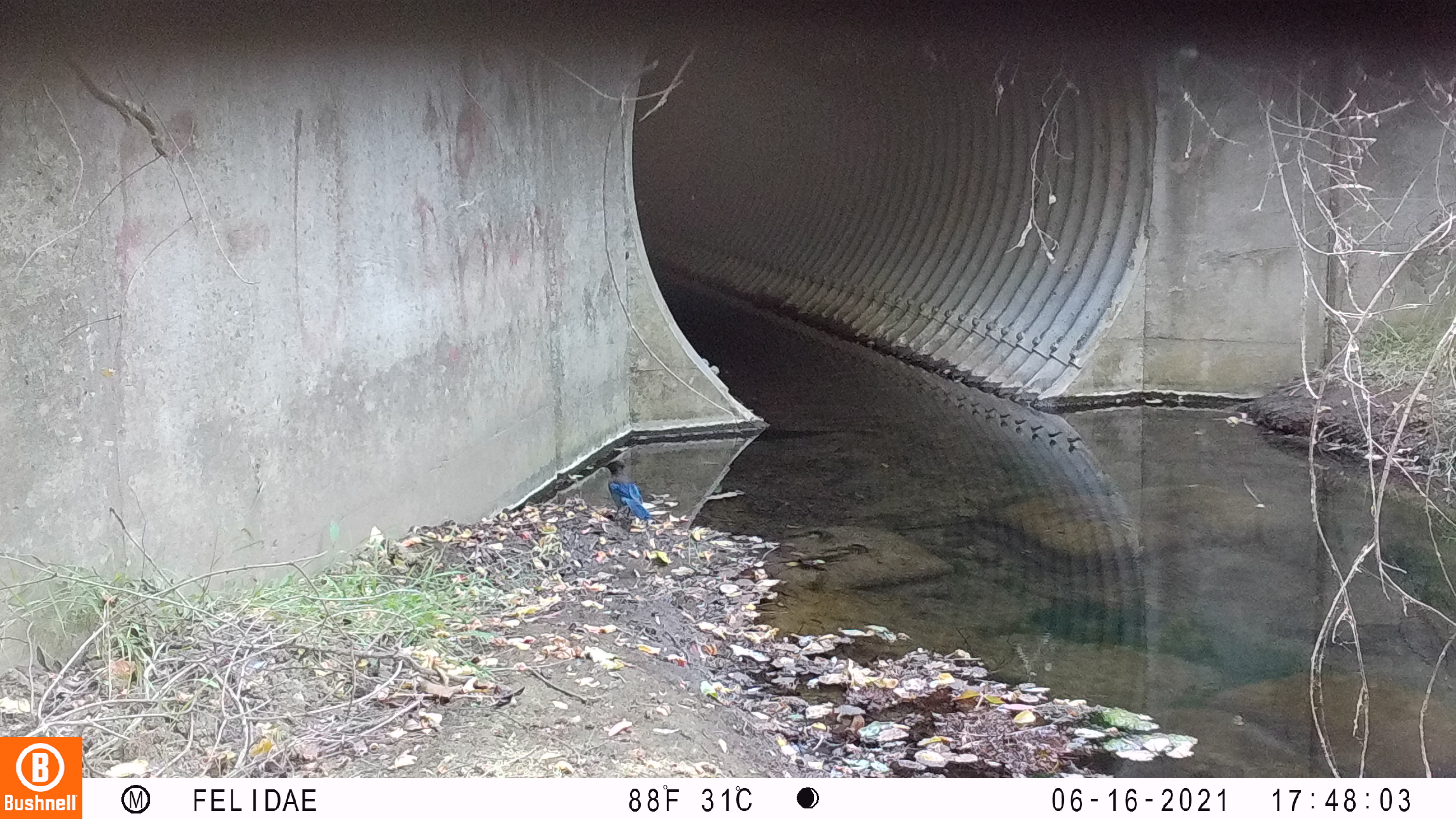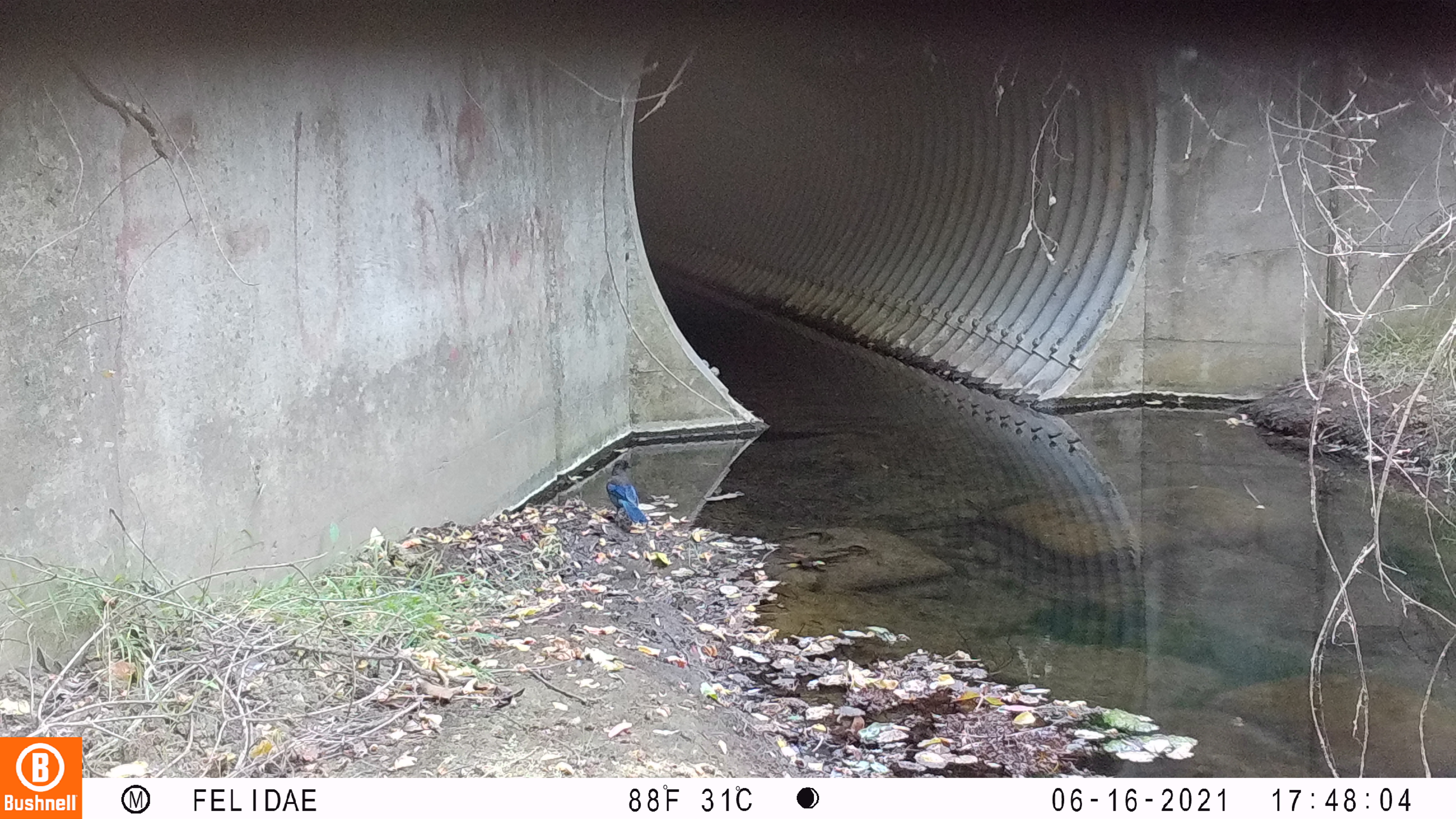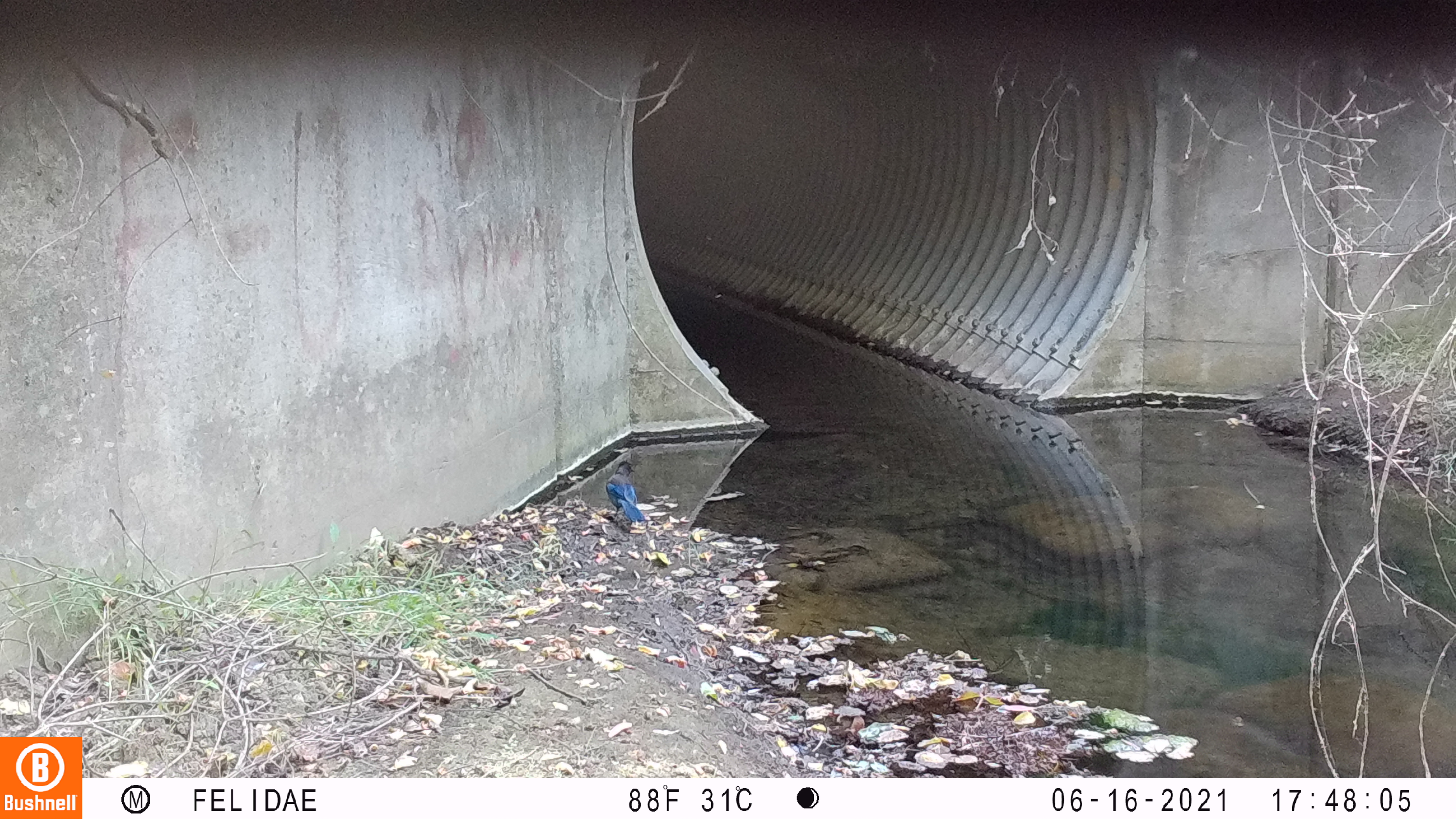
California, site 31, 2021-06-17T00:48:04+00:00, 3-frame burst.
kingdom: Animalia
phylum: Chordata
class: Aves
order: Passeriformes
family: Corvidae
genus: Cyanocitta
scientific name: Cyanocitta stelleri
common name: steller's jay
Steller's jay (Cyanocitta stelleri).